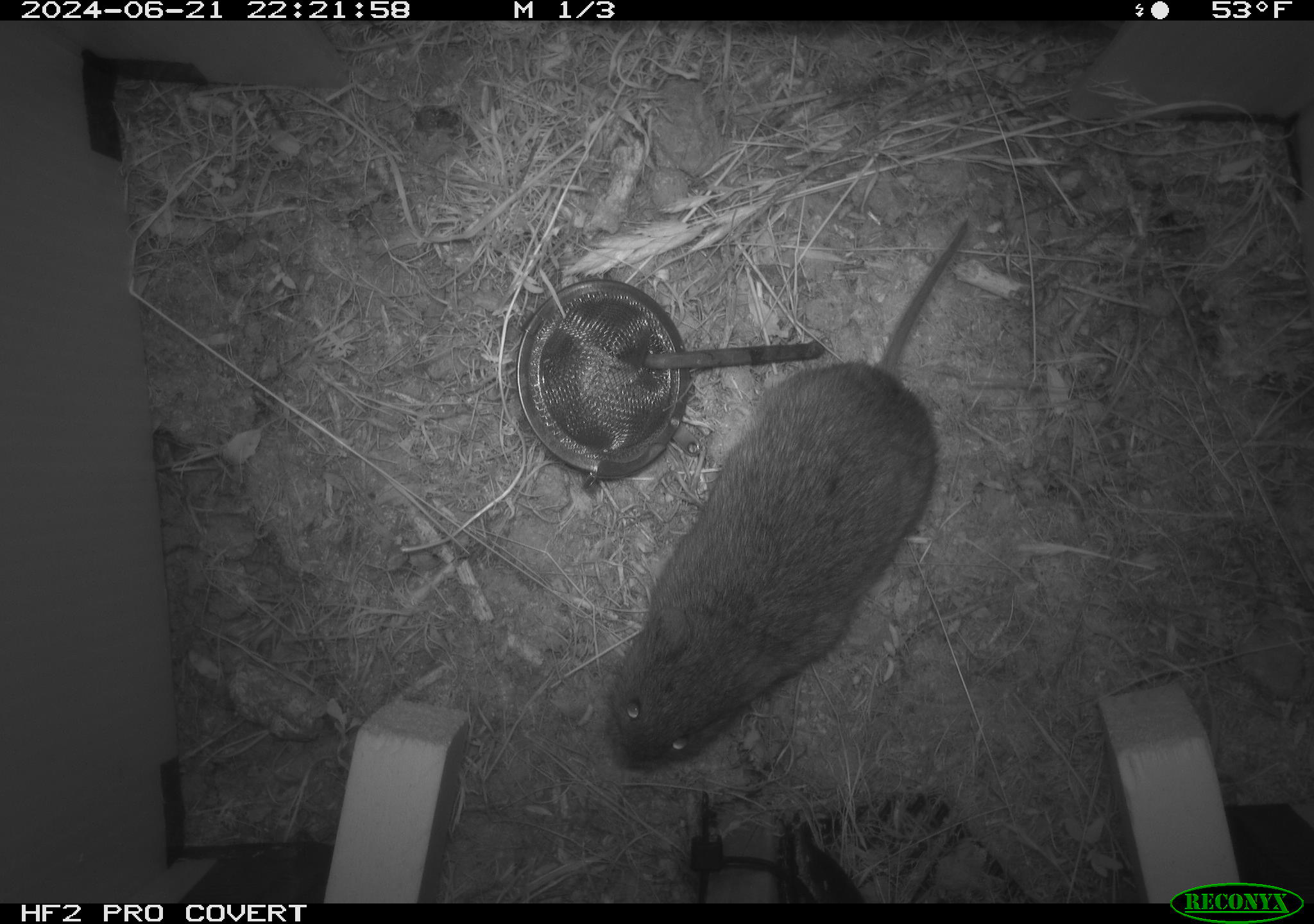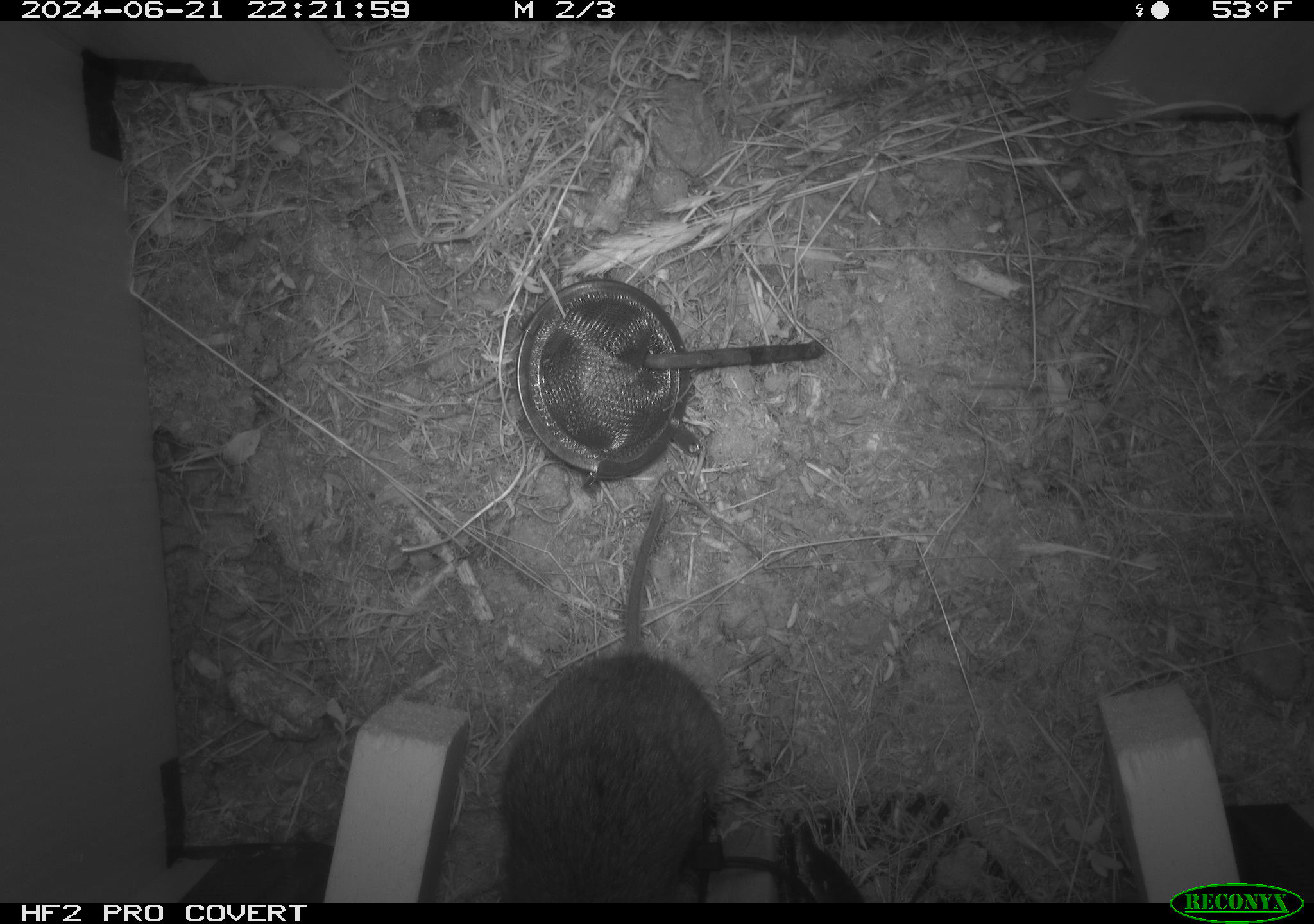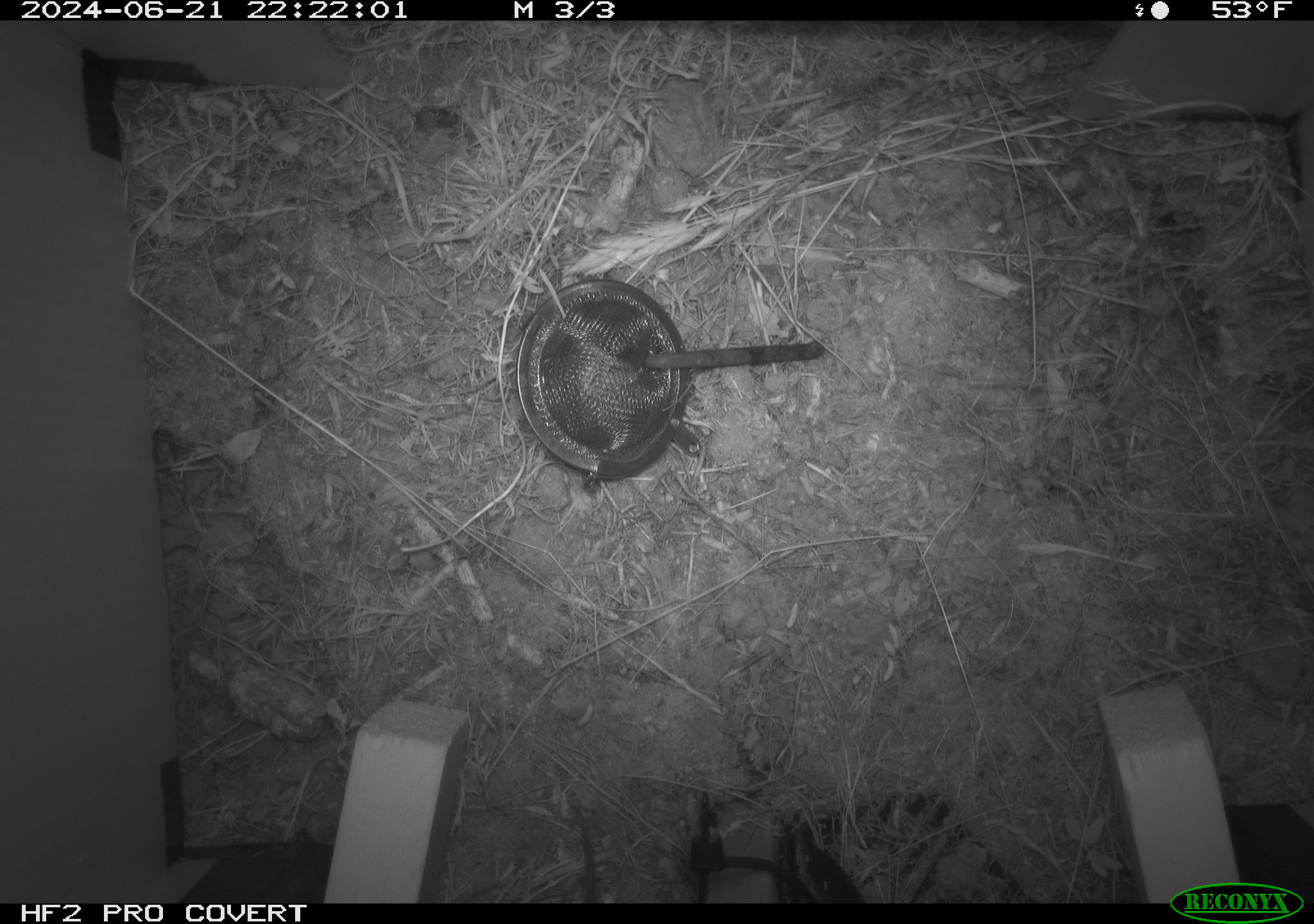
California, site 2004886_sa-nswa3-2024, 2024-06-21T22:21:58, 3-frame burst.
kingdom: Animalia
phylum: Chordata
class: Mammalia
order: Rodentia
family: Cricetidae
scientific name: Arvicolinae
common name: voles, lemmings, and muskrats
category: arvicolinae subfamily